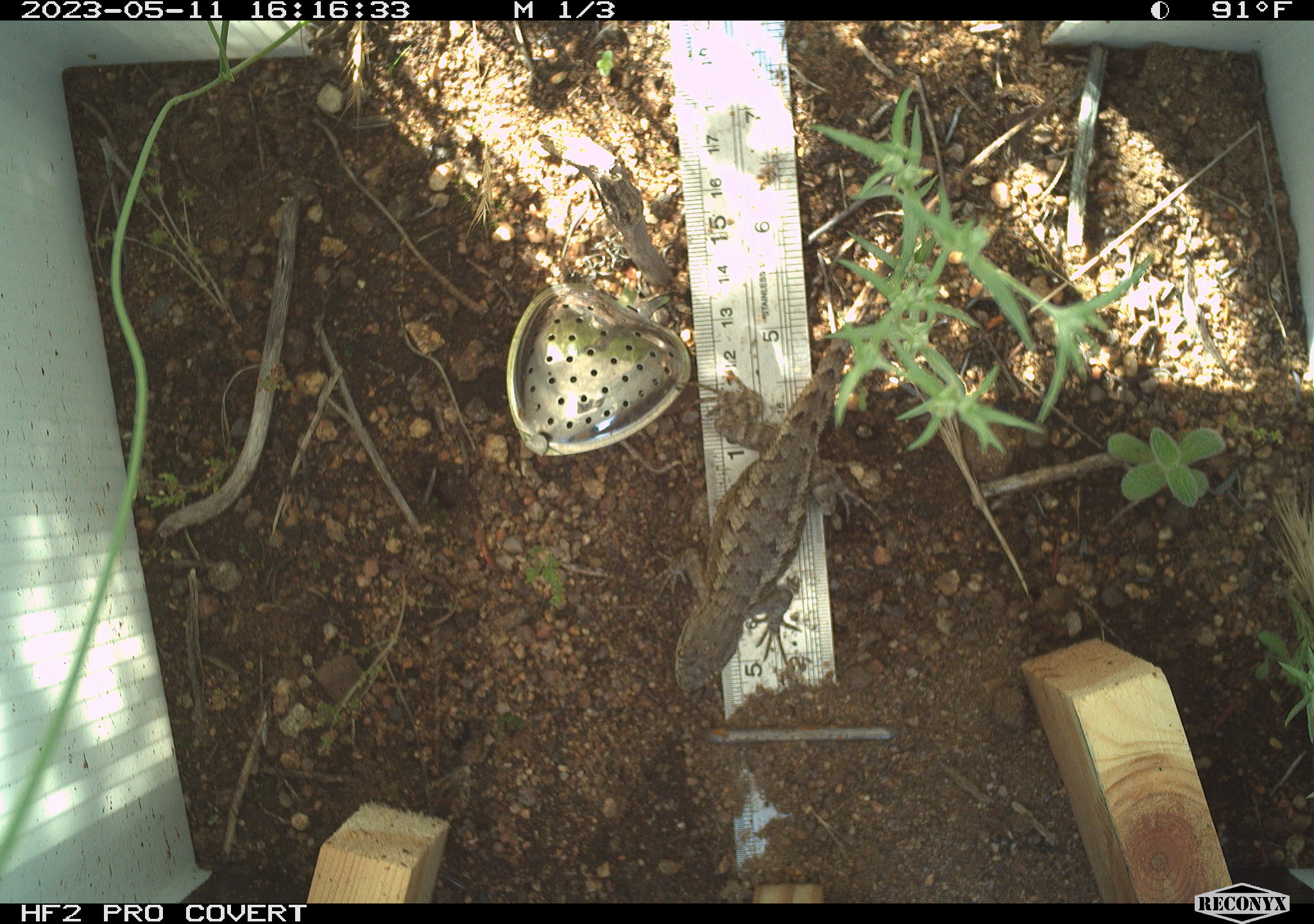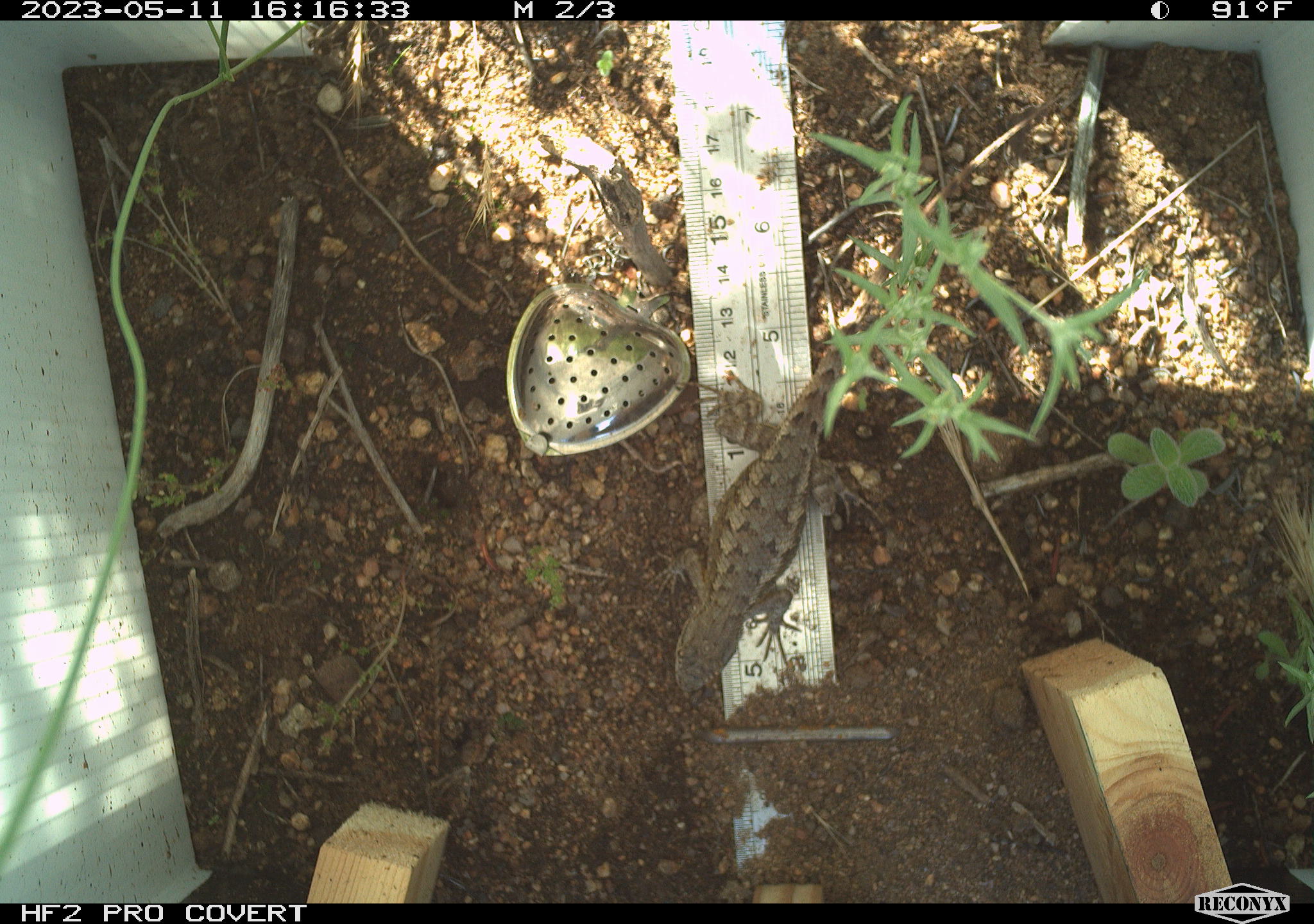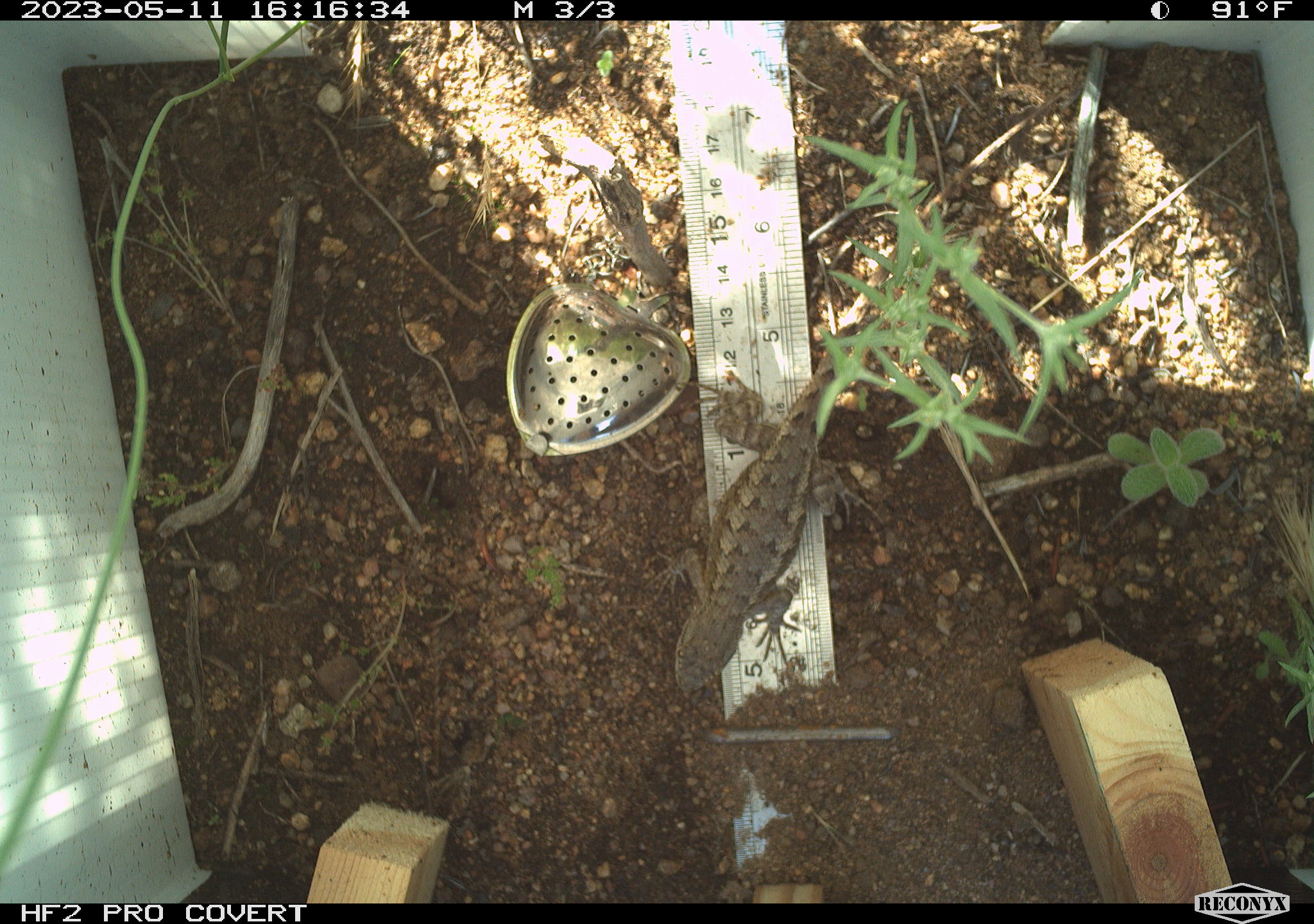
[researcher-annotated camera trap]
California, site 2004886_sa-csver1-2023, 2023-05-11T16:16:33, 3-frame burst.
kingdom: Animalia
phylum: Chordata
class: Reptilia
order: Squamata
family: Phrynosomatidae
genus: Uta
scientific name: Uta stansburiana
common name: common side-blotched lizard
Common side-blotched lizard (Uta stansburiana).